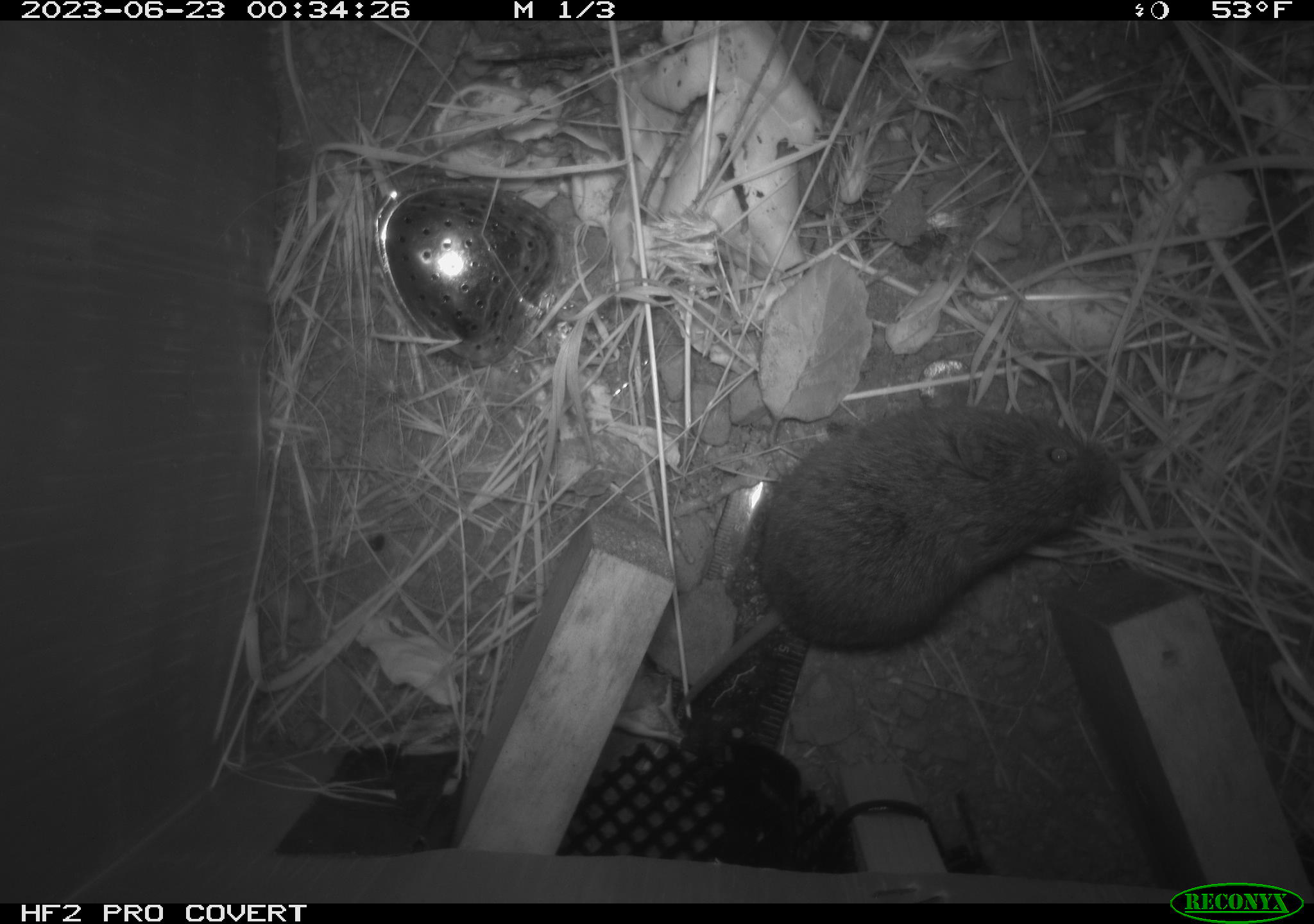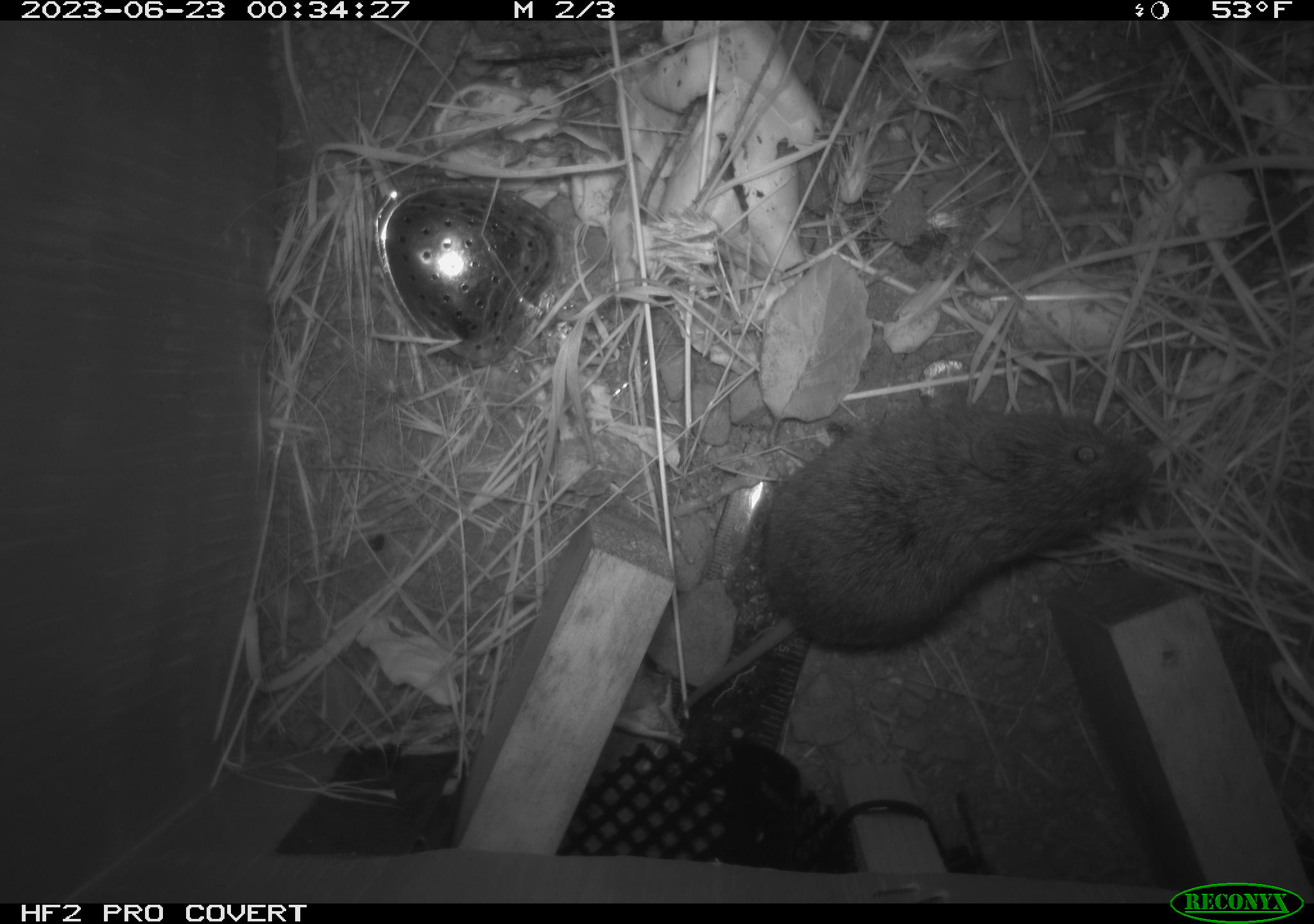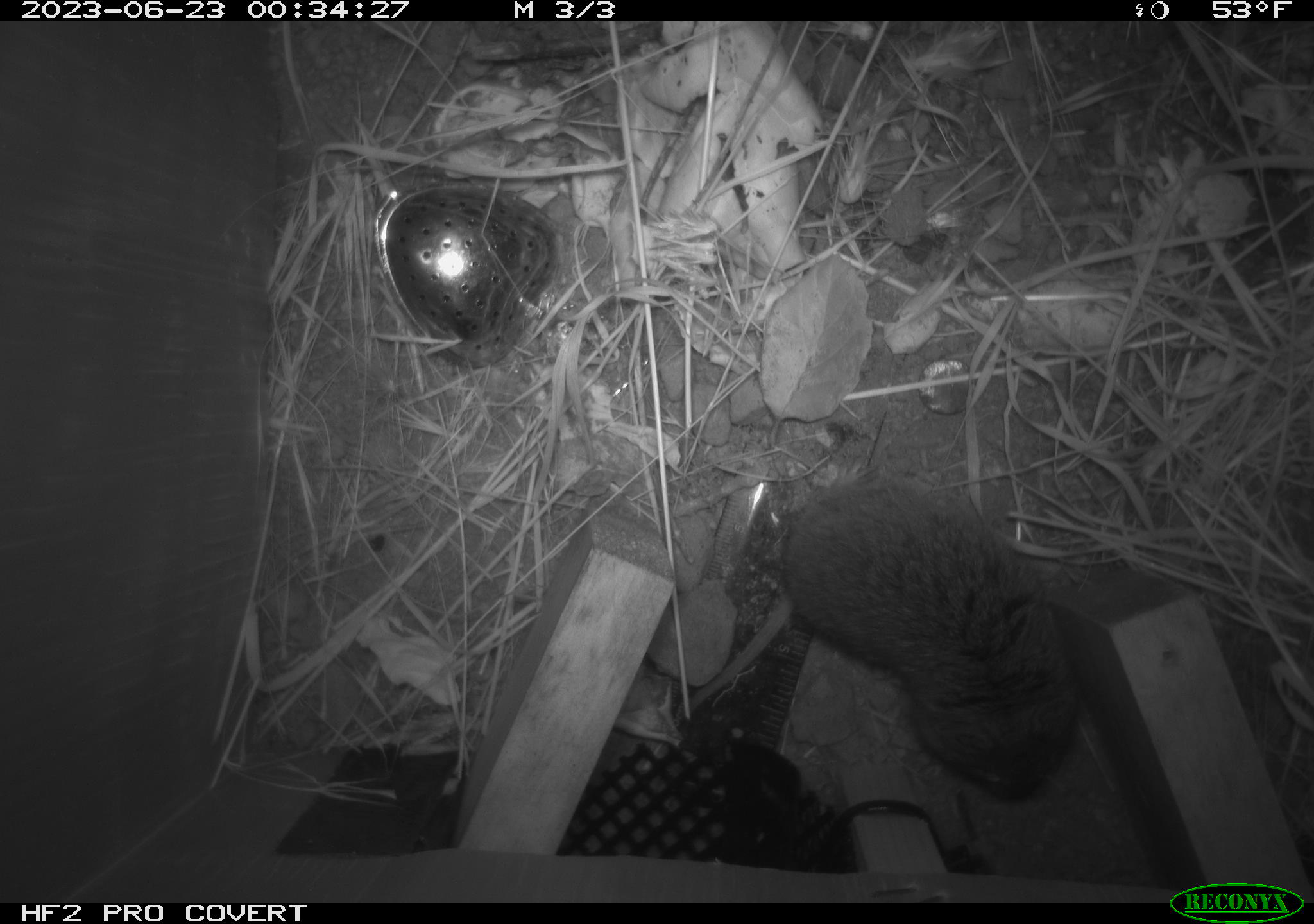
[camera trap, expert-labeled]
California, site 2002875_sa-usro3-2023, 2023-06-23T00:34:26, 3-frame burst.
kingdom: Animalia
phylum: Chordata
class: Mammalia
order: Rodentia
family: Cricetidae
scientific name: Arvicolinae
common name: voles, lemmings, and muskrats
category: arvicolinae subfamily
Arvicolinae subfamily (voles, lemmings, and muskrats) (Arvicolinae).